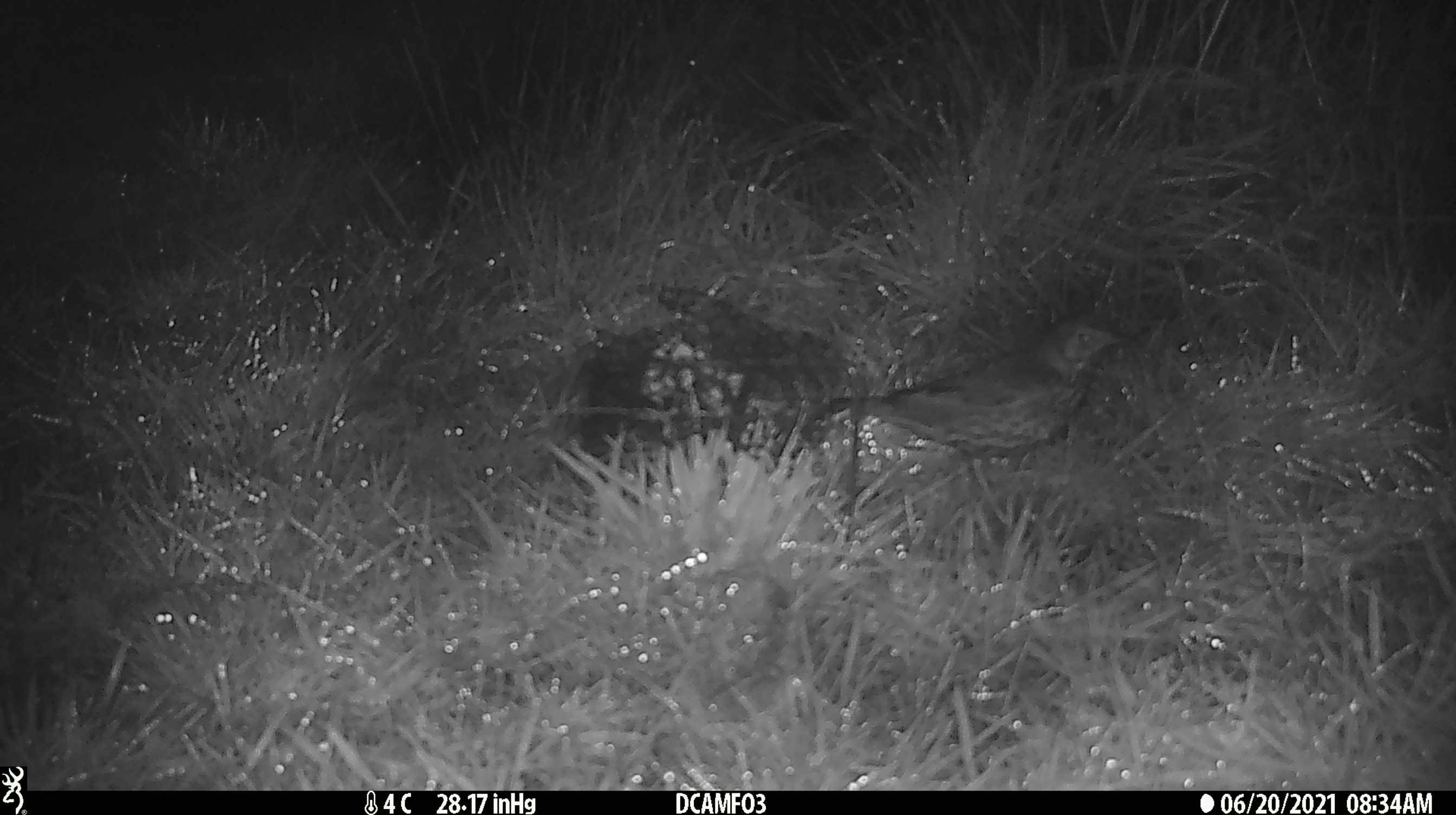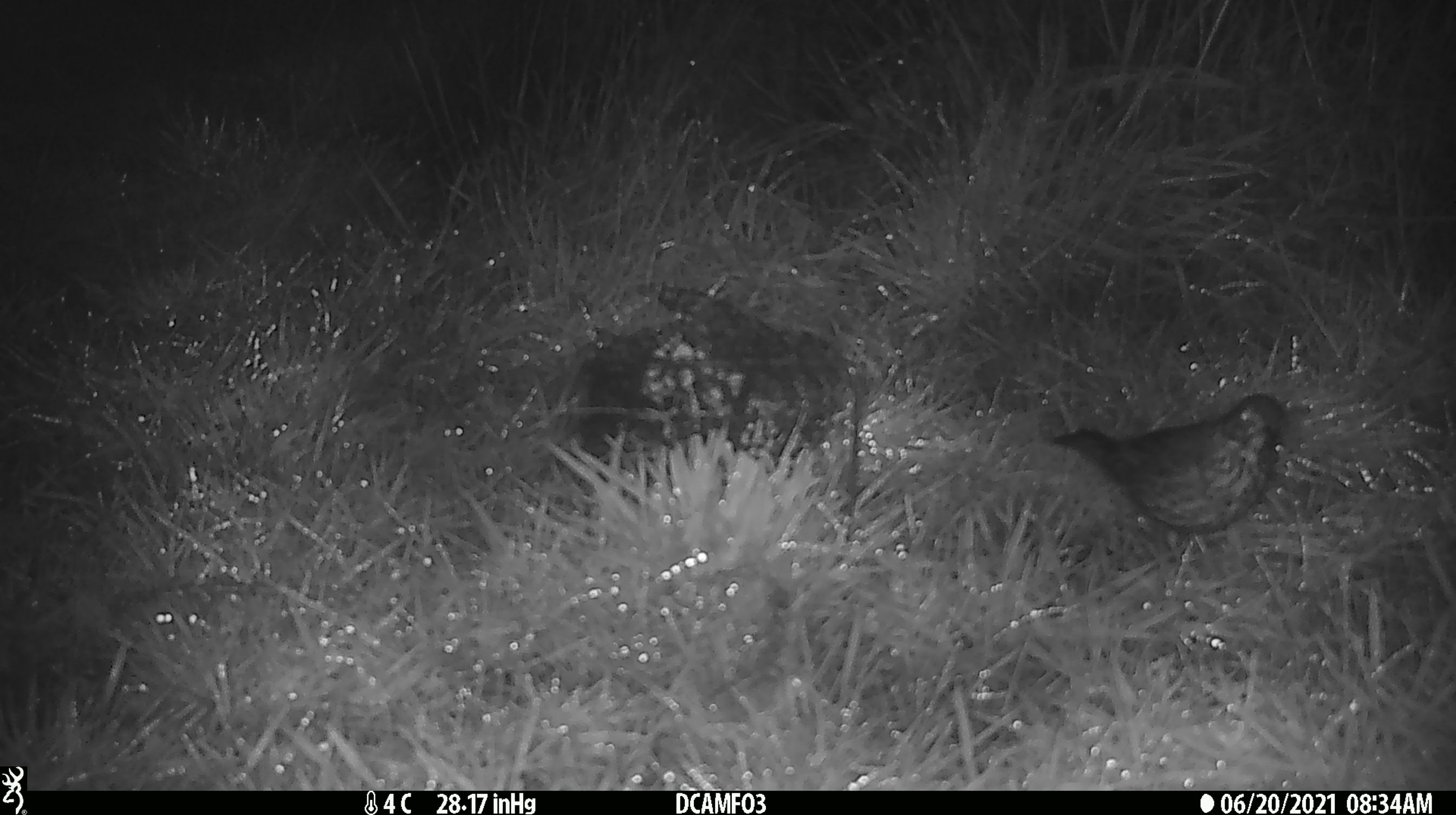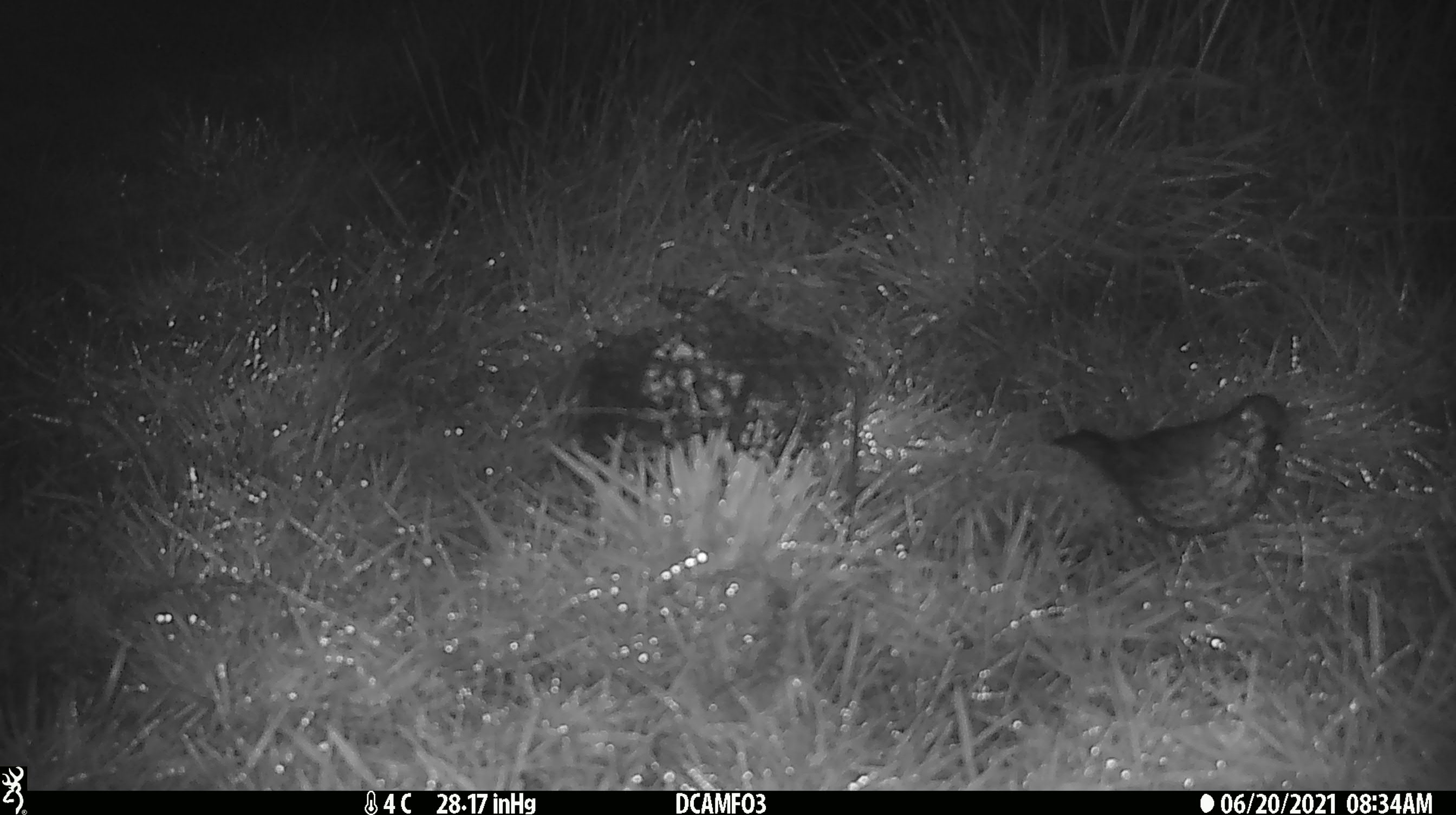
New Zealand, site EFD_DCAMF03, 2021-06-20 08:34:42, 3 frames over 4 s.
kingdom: Animalia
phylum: Chordata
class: Aves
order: Passeriformes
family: Turdidae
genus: Turdus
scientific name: Turdus philomelos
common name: song thrush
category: thrush